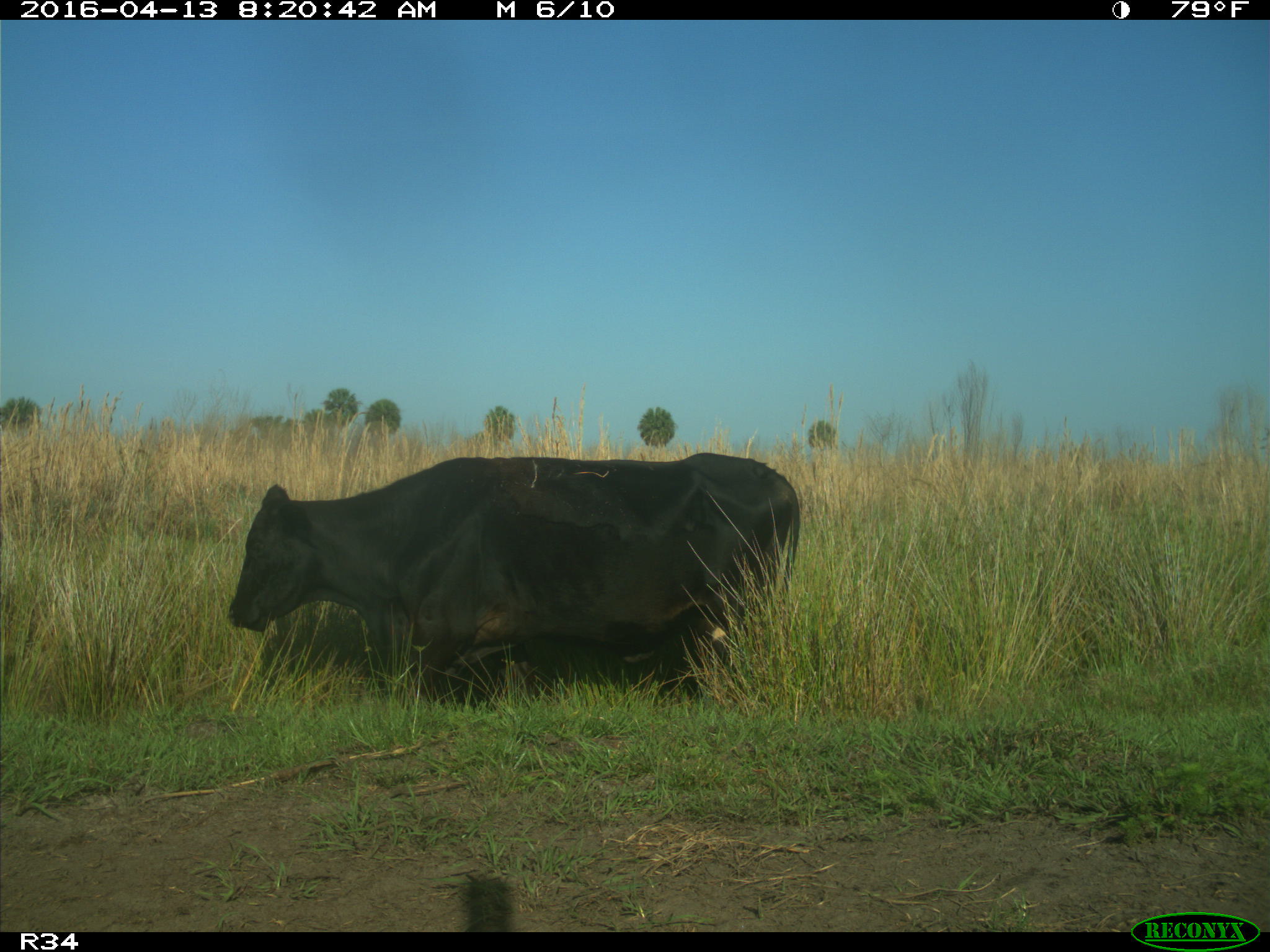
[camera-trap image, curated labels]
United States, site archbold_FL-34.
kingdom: Animalia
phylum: Chordata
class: Mammalia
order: Artiodactyla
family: Bovidae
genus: Bos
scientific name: Bos taurus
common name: domestic cow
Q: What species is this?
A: Bos taurus (domestic cow).